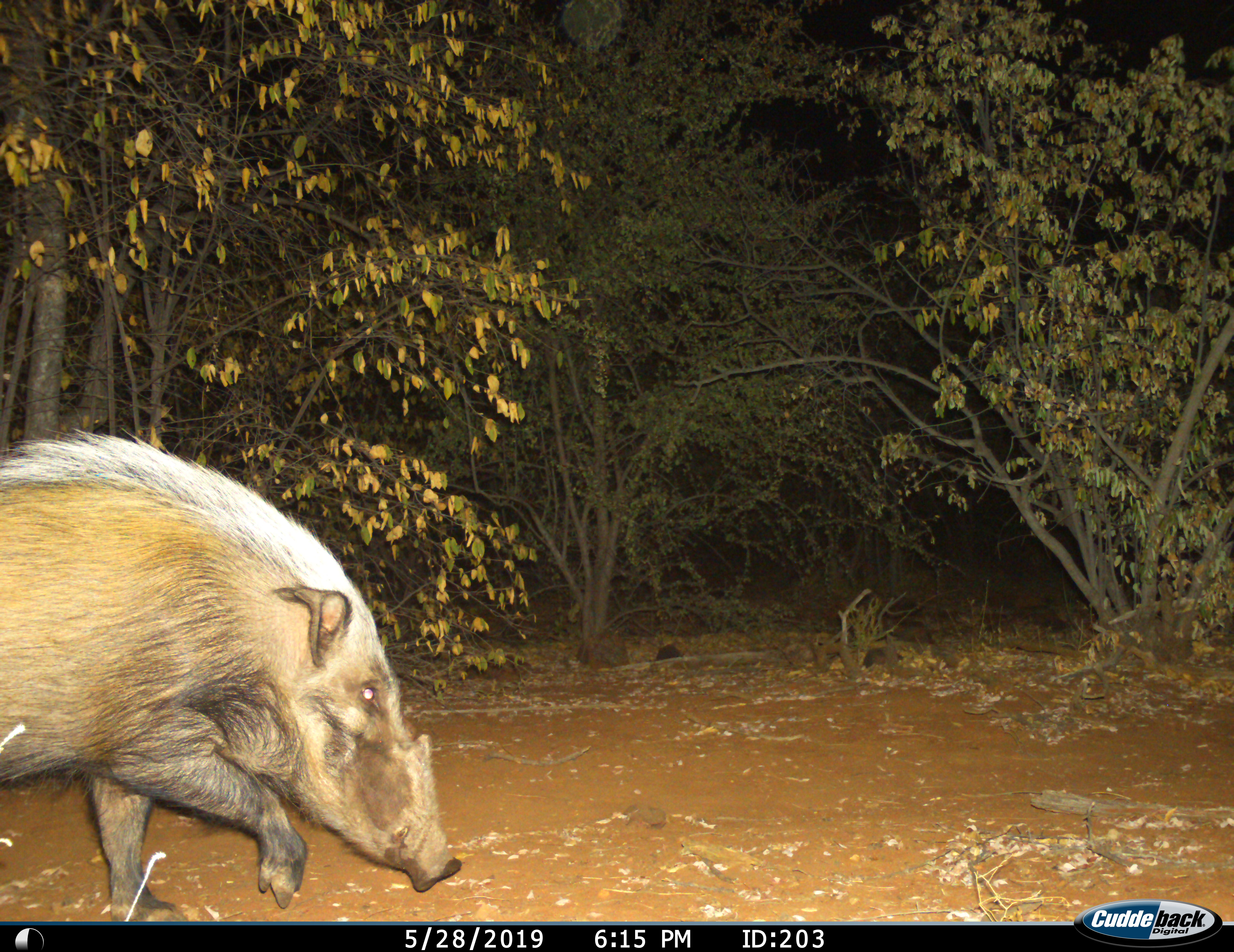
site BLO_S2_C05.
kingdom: Animalia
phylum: Chordata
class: Mammalia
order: Artiodactyla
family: Suidae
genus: Potamochoerus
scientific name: Potamochoerus larvatus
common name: bushpig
Bushpig (Potamochoerus larvatus), count 1. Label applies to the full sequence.